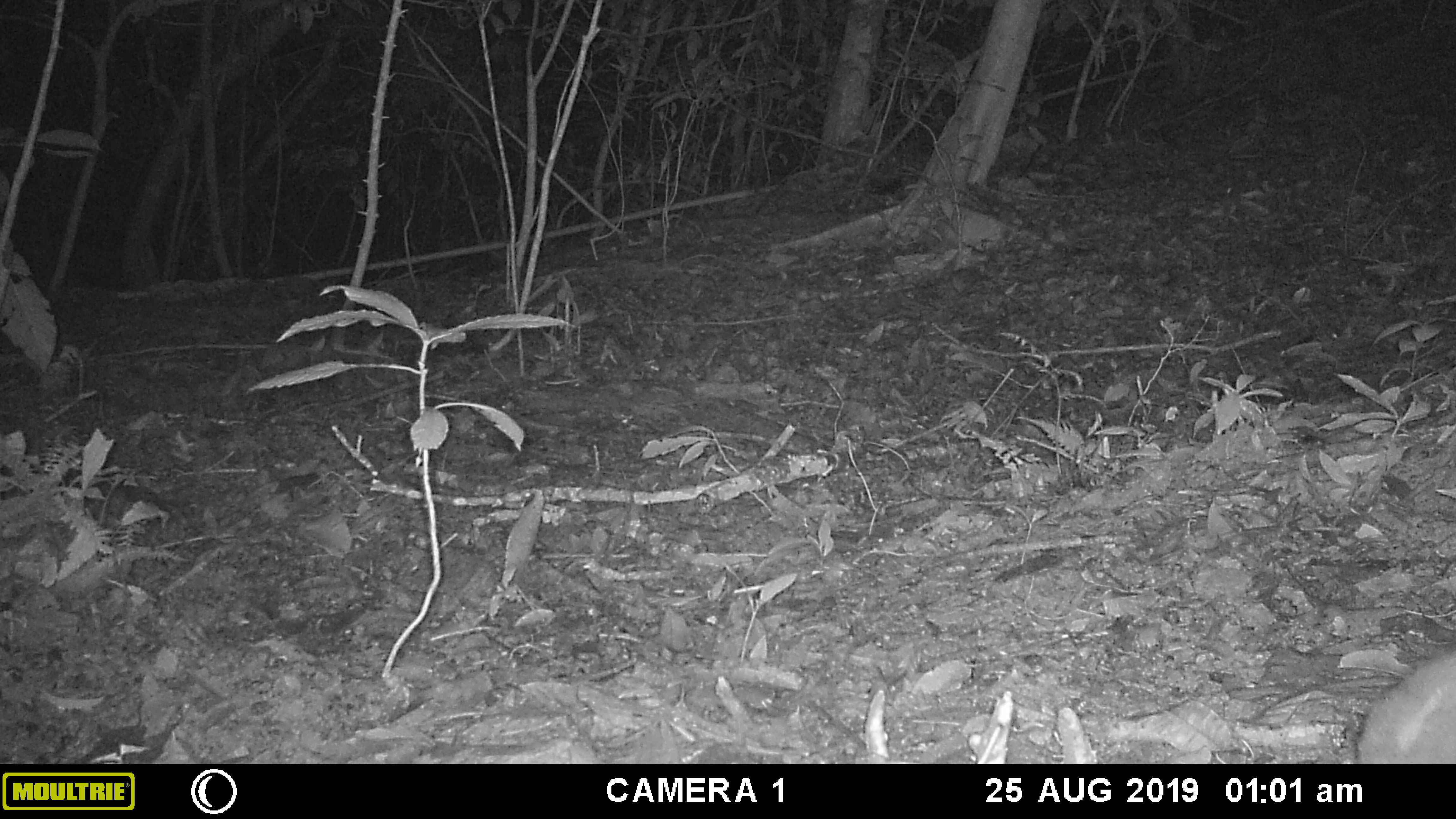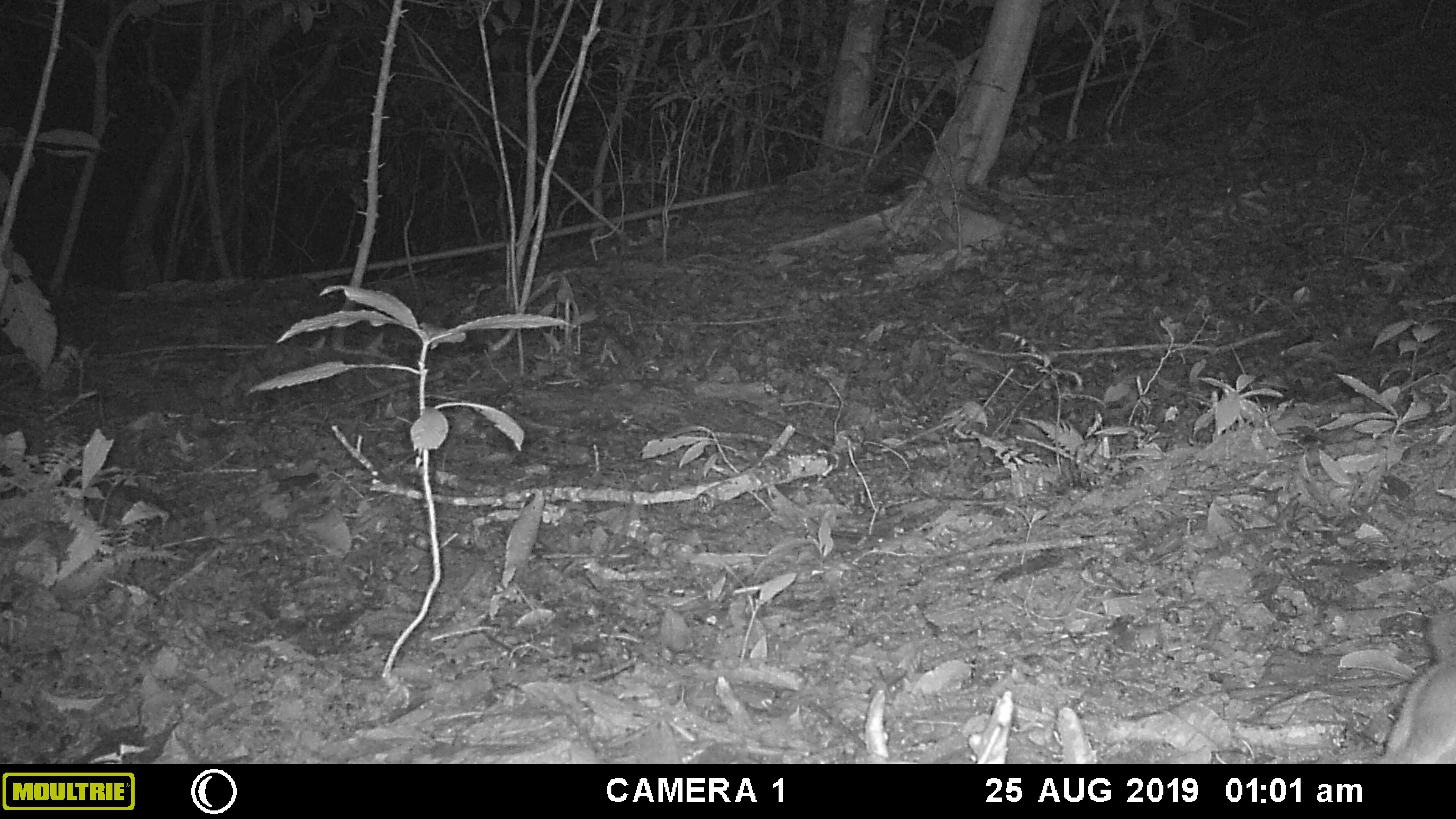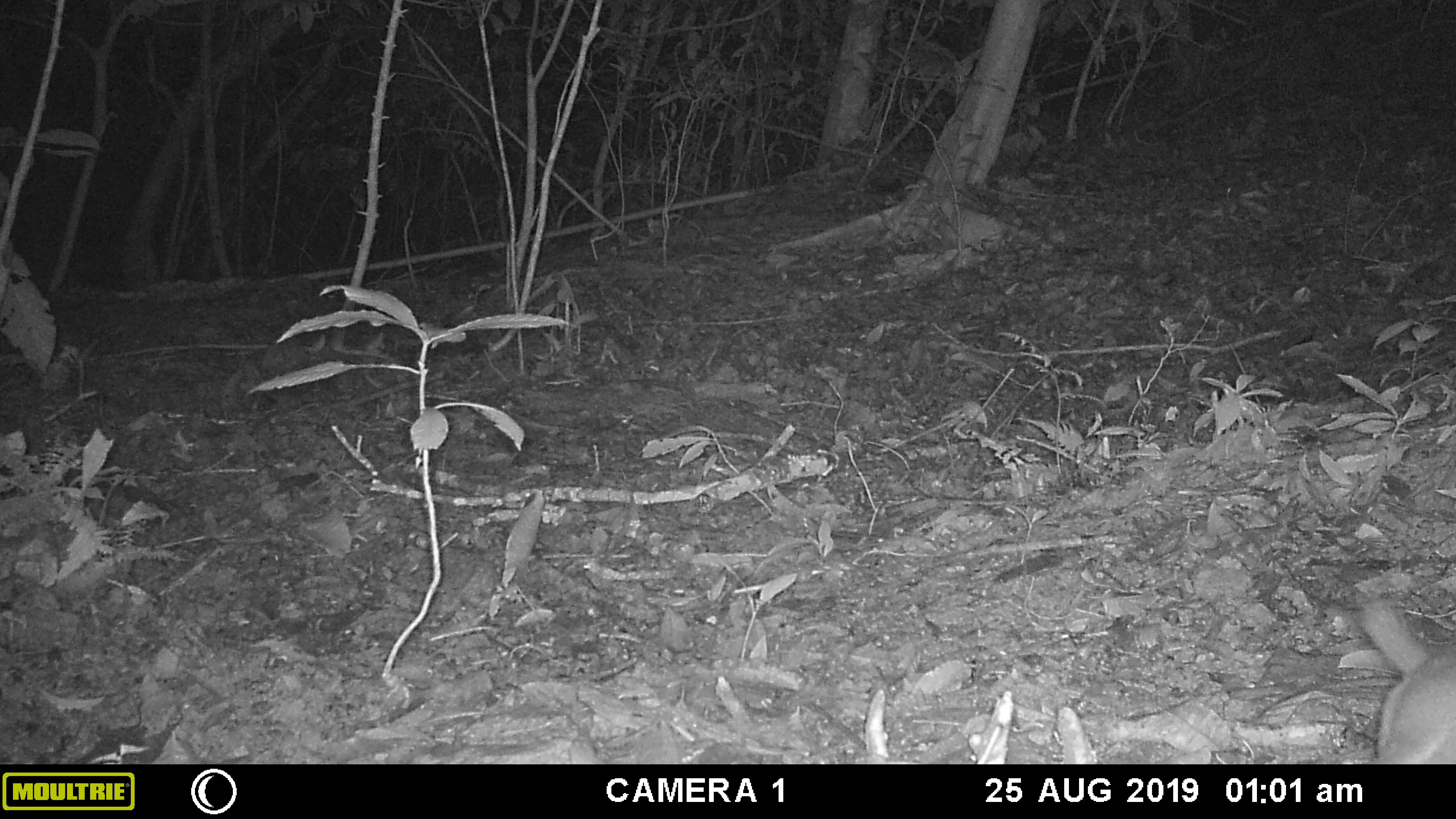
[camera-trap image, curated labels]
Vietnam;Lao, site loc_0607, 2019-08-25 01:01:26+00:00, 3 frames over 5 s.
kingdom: Animalia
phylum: Chordata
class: Mammalia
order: Carnivora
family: Mustelidae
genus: Melogale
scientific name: Melogale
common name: ferret badger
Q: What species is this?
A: Ferret badger (Melogale).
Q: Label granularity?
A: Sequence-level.